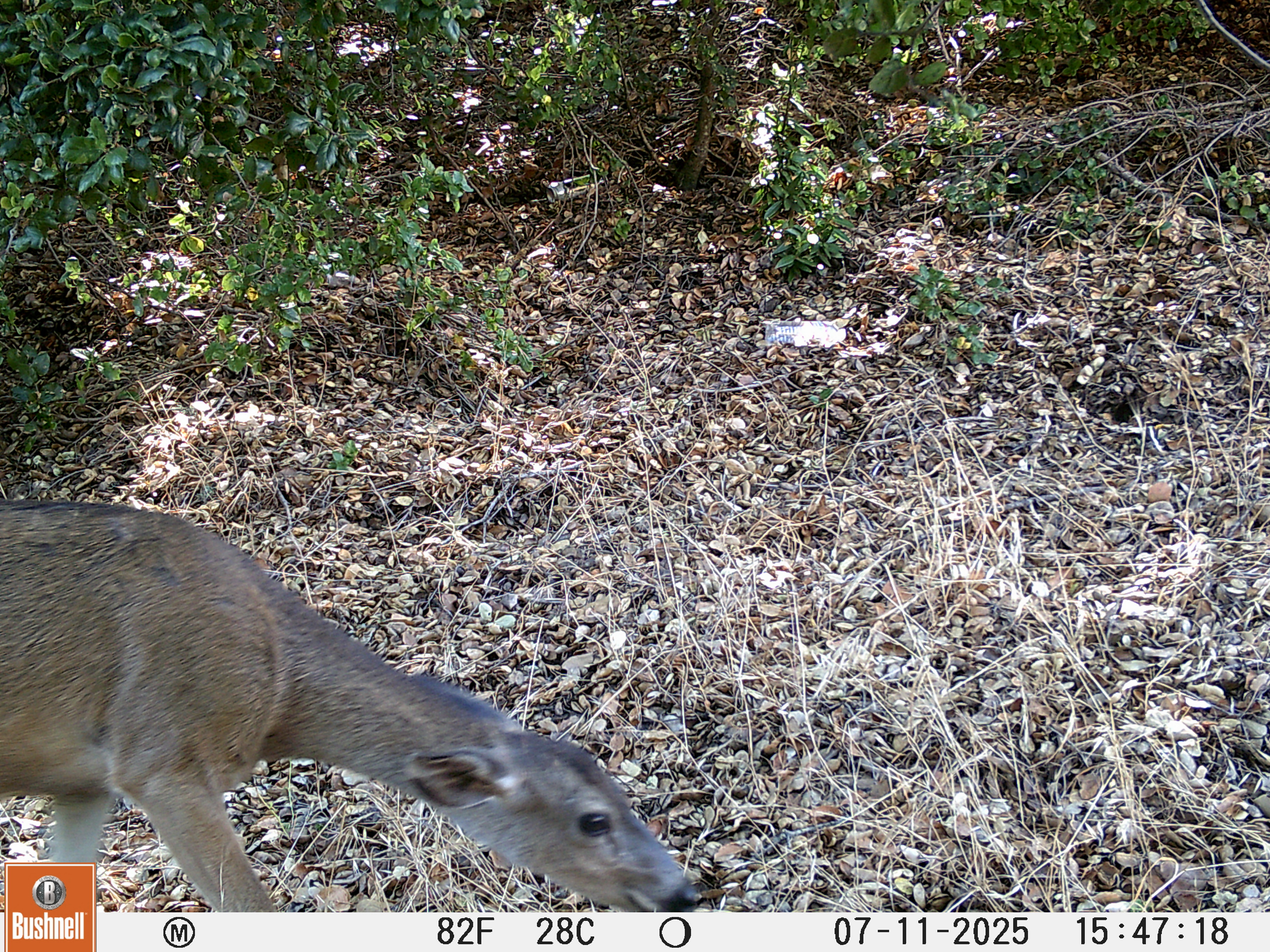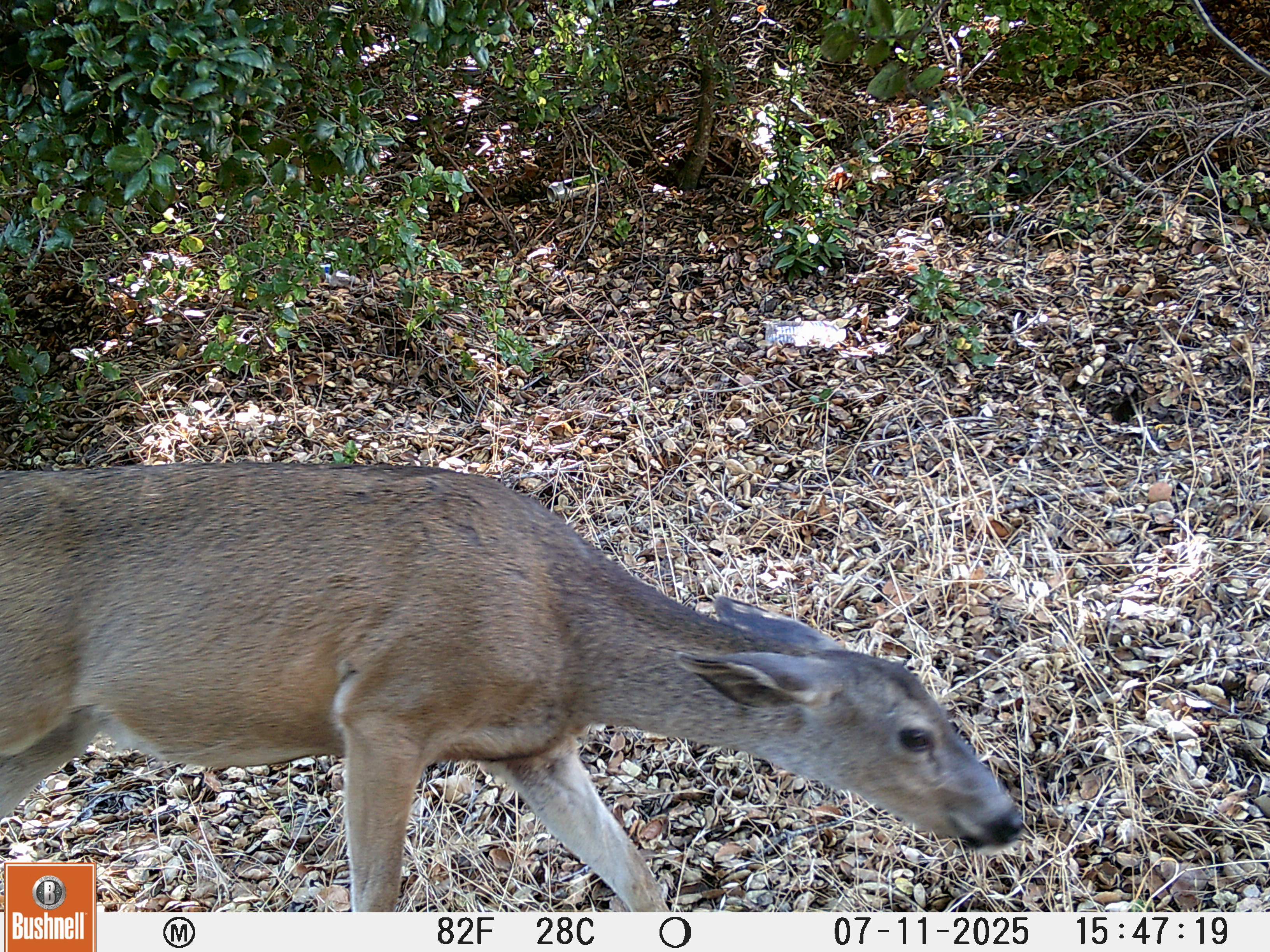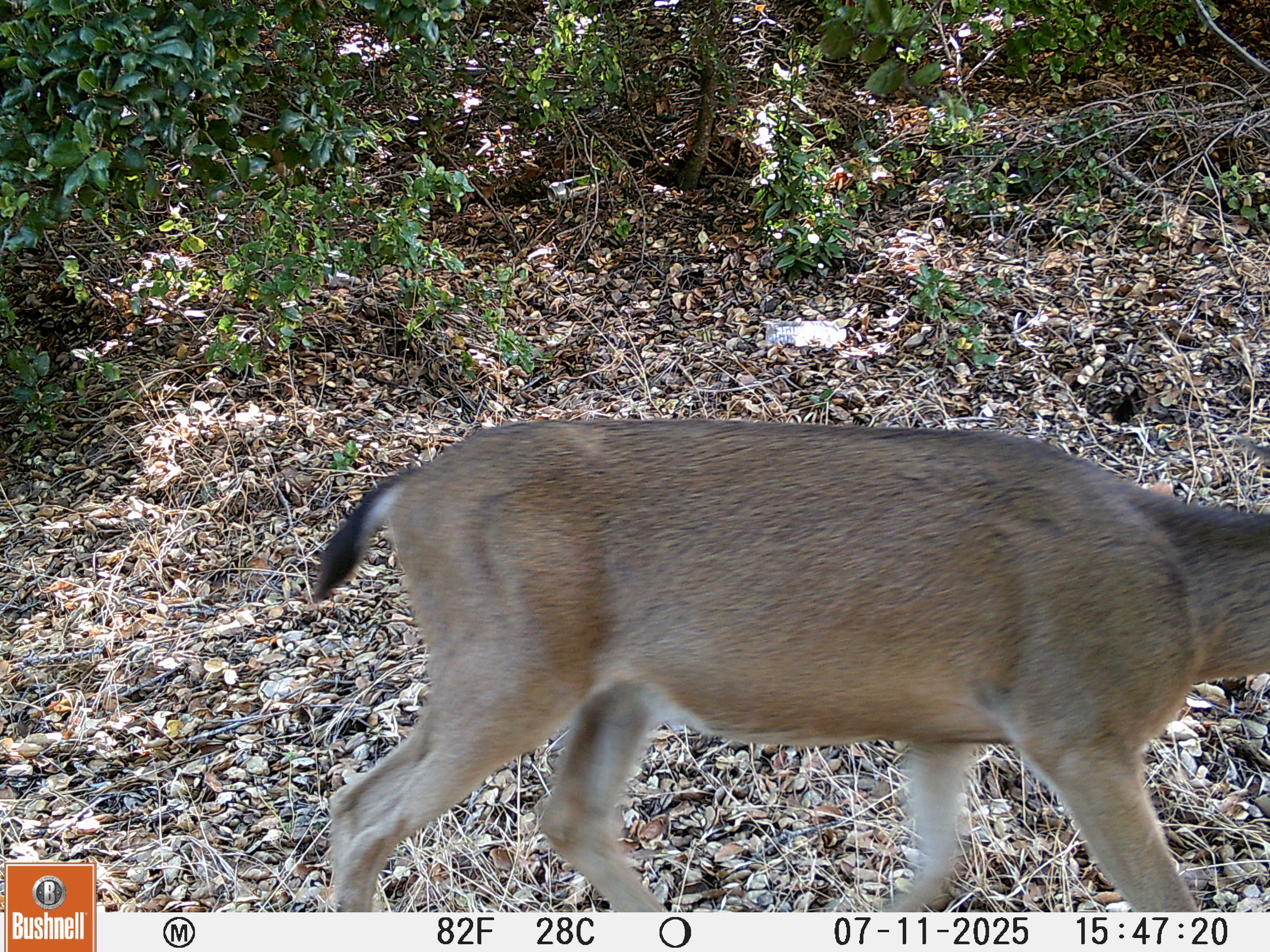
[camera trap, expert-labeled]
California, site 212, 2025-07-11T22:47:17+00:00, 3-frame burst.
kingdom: Animalia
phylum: Chordata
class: Mammalia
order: Artiodactyla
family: Cervidae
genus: Odocoileus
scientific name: Odocoileus hemionus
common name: mule deer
Mule deer (Odocoileus hemionus).